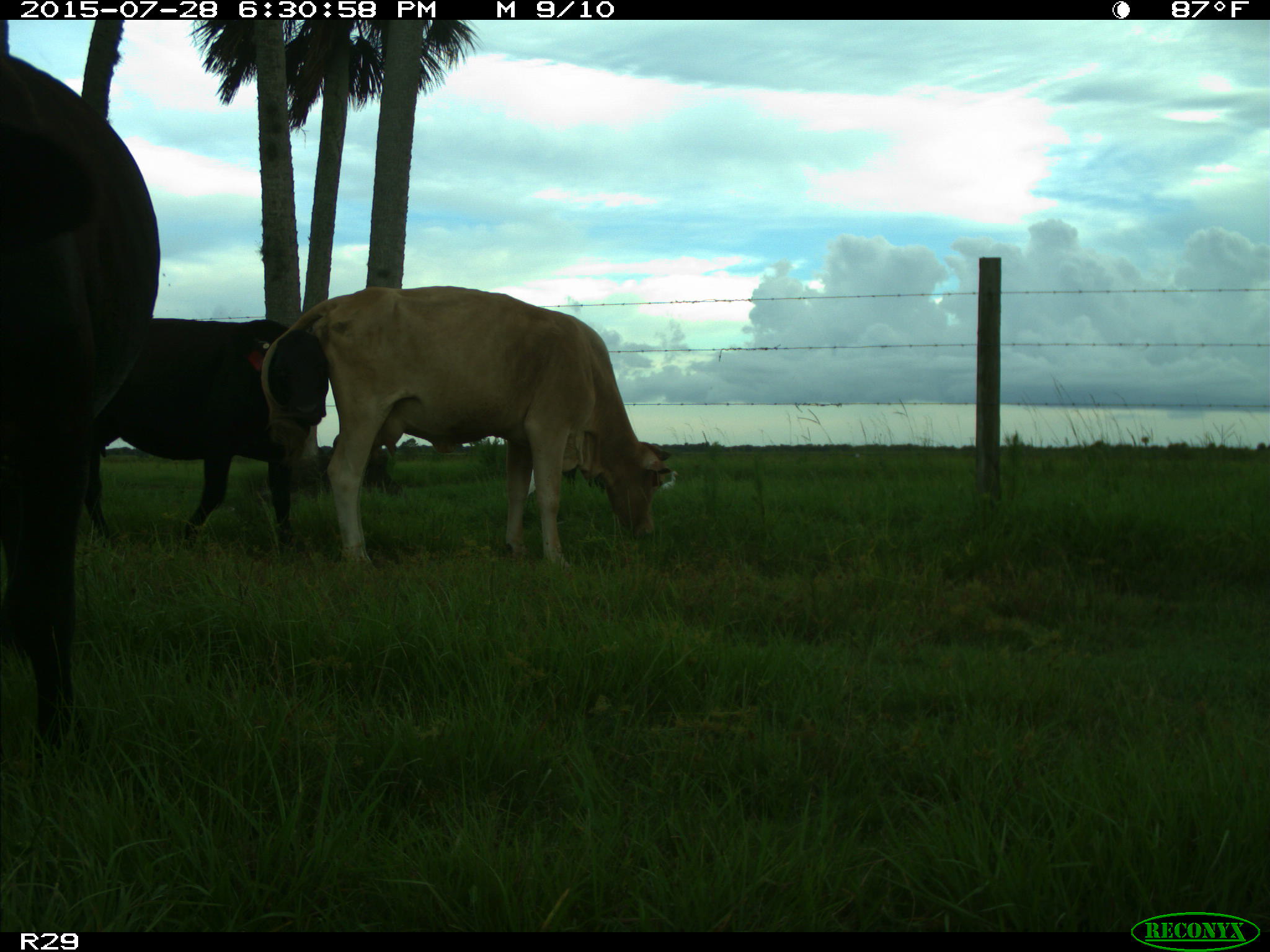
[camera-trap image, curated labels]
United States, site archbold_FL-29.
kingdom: Animalia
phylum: Chordata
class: Mammalia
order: Artiodactyla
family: Bovidae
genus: Bos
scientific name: Bos taurus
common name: domestic cow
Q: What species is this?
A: Bos taurus (domestic cow).